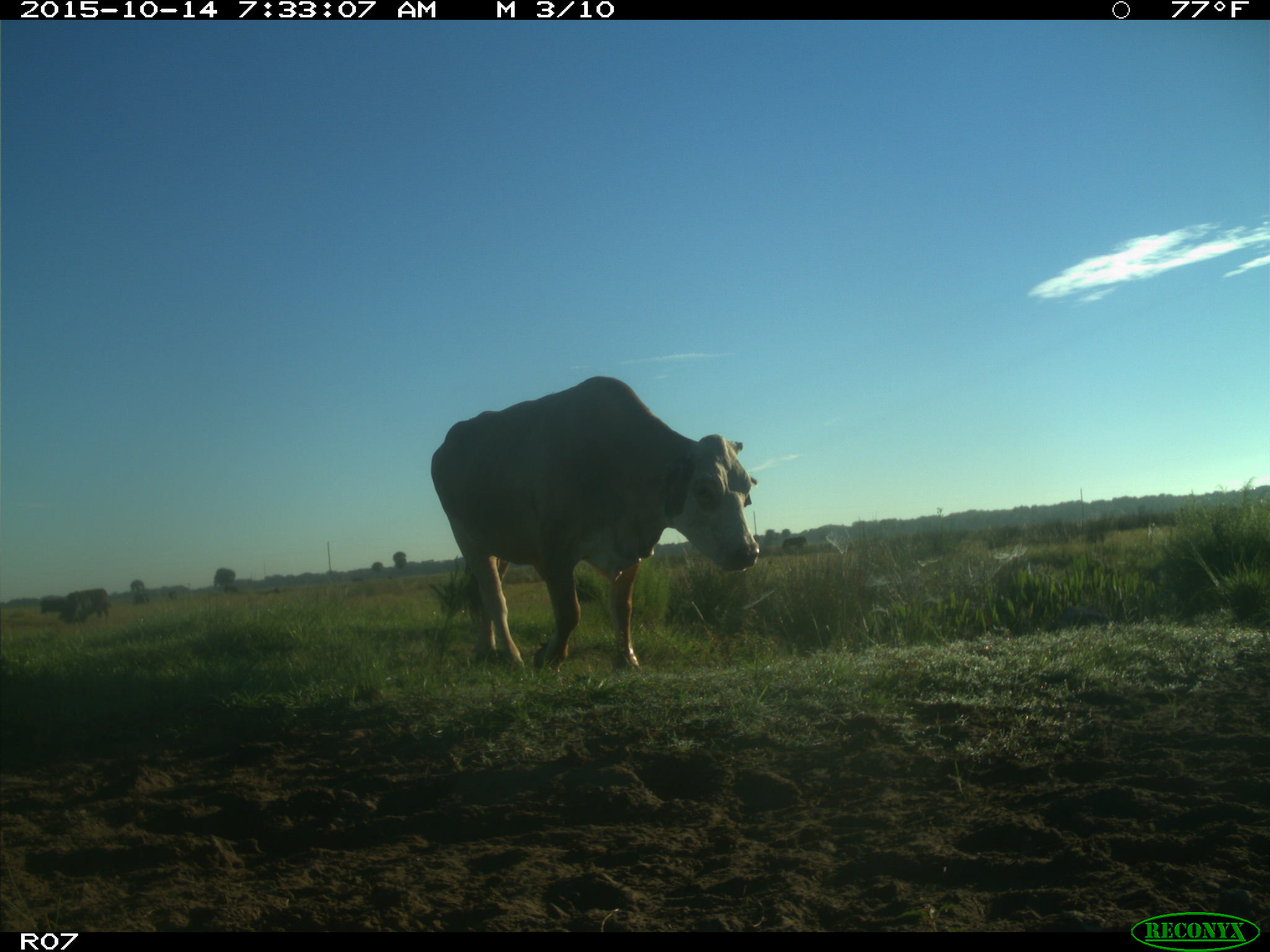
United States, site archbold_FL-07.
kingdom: Animalia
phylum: Chordata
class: Mammalia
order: Artiodactyla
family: Bovidae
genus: Bos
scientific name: Bos taurus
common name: domestic cow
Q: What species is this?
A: Bos taurus (domestic cow).